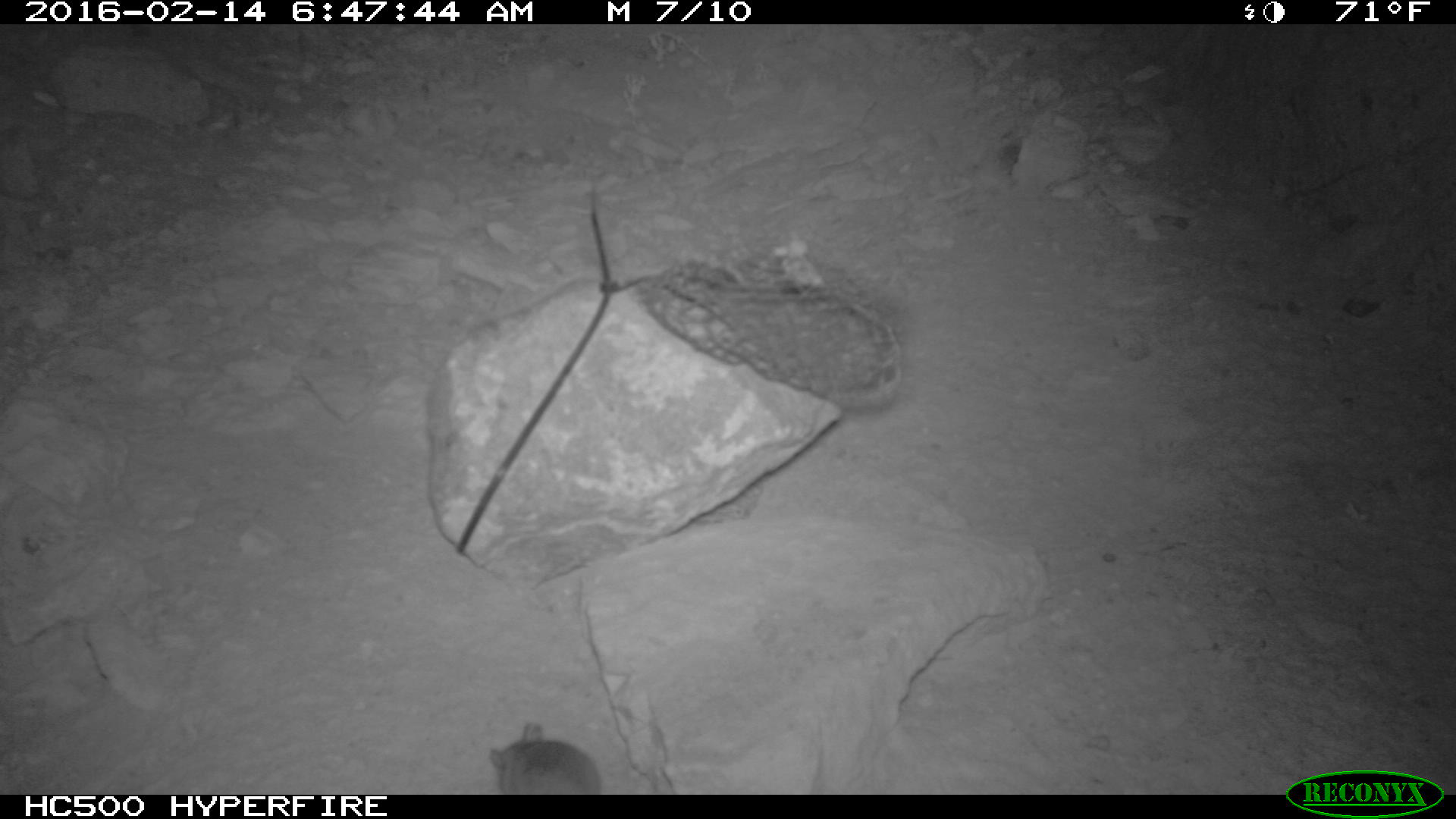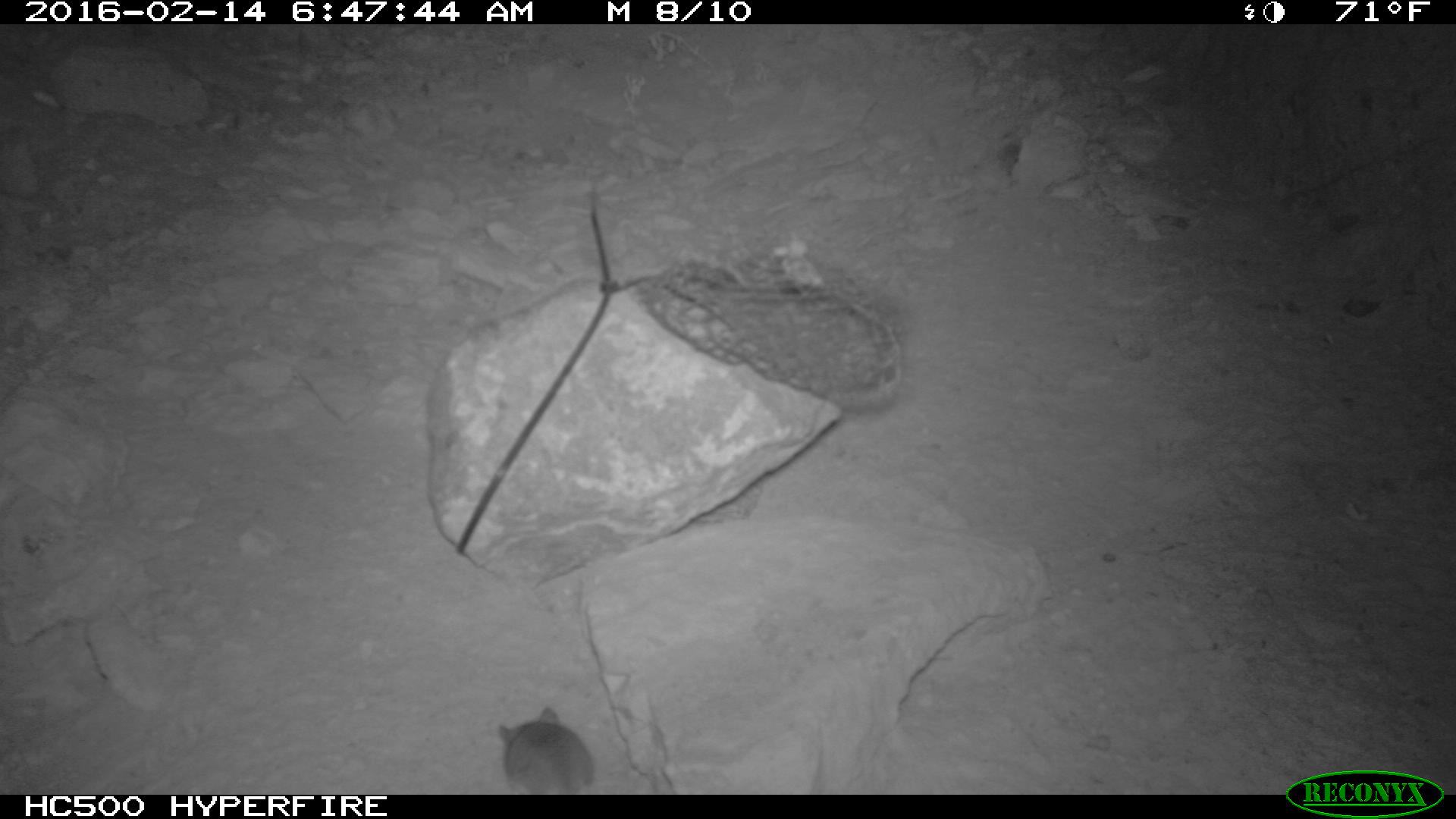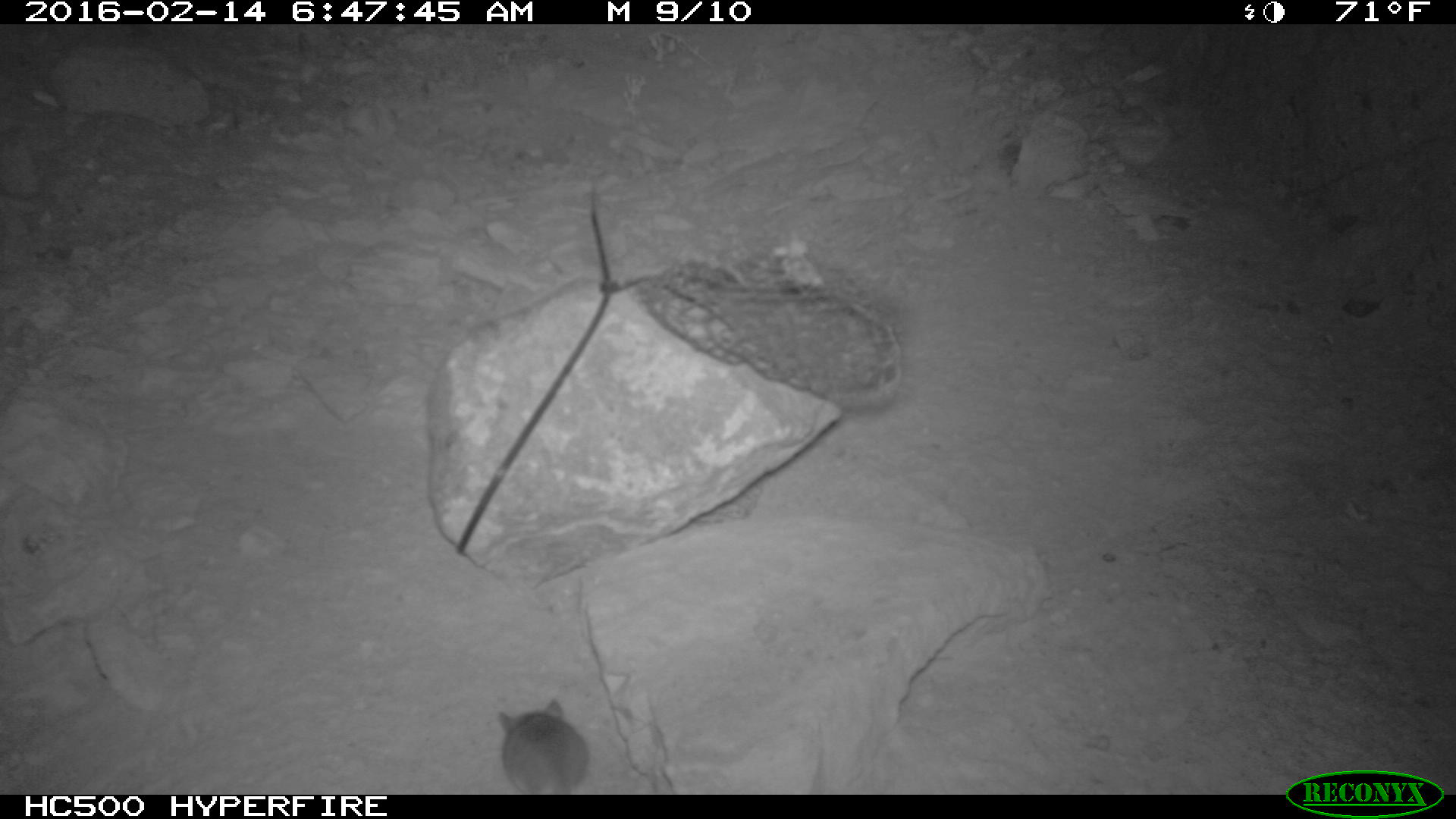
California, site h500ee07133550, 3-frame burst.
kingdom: Animalia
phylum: Chordata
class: Mammalia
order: Rodentia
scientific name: Rodentia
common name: rodent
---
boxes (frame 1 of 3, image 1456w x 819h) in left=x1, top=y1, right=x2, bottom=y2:
rodent: left=488, top=718, right=600, bottom=794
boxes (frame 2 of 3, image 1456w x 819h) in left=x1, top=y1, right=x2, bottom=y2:
rodent: left=499, top=706, right=593, bottom=795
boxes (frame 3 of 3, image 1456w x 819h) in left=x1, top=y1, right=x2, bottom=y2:
rodent: left=496, top=697, right=590, bottom=793